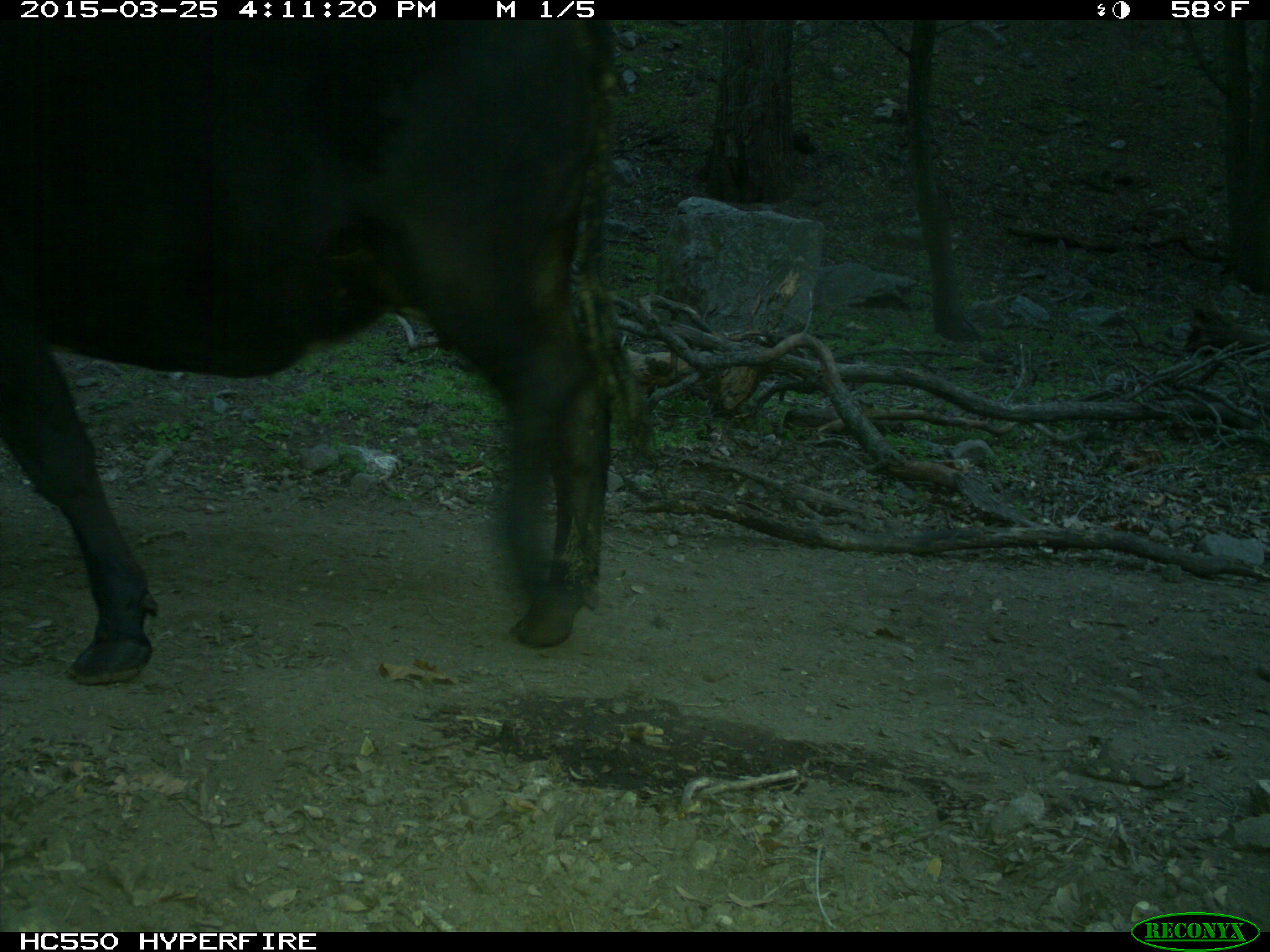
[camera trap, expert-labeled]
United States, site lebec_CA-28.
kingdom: Animalia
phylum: Chordata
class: Mammalia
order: Artiodactyla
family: Bovidae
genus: Bos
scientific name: Bos taurus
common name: domestic cow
Bos taurus (domestic cow).